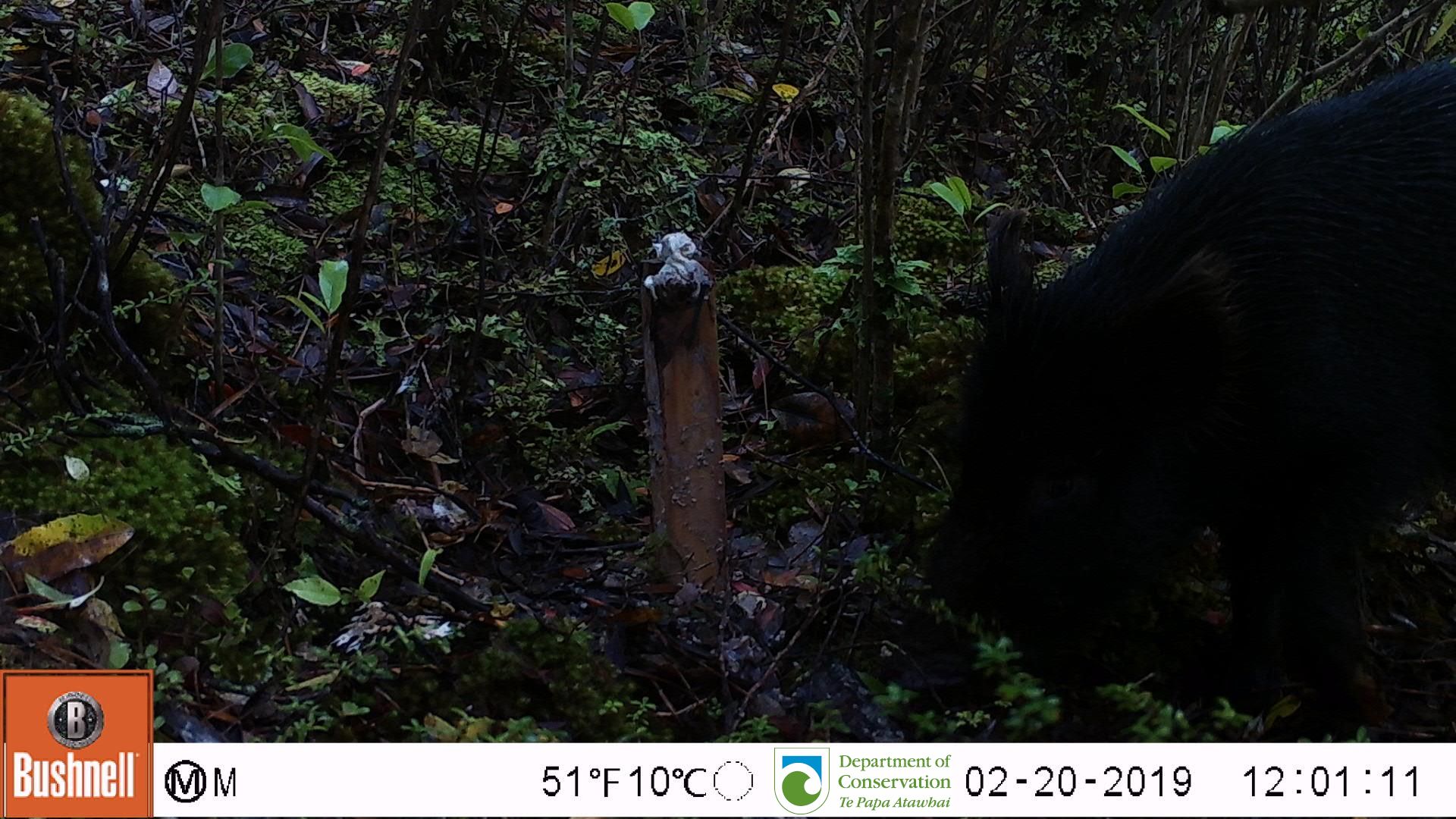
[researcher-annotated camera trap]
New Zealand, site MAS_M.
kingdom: Animalia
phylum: Chordata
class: Mammalia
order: Artiodactyla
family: Suidae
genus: Sus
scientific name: Sus scrofa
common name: pig